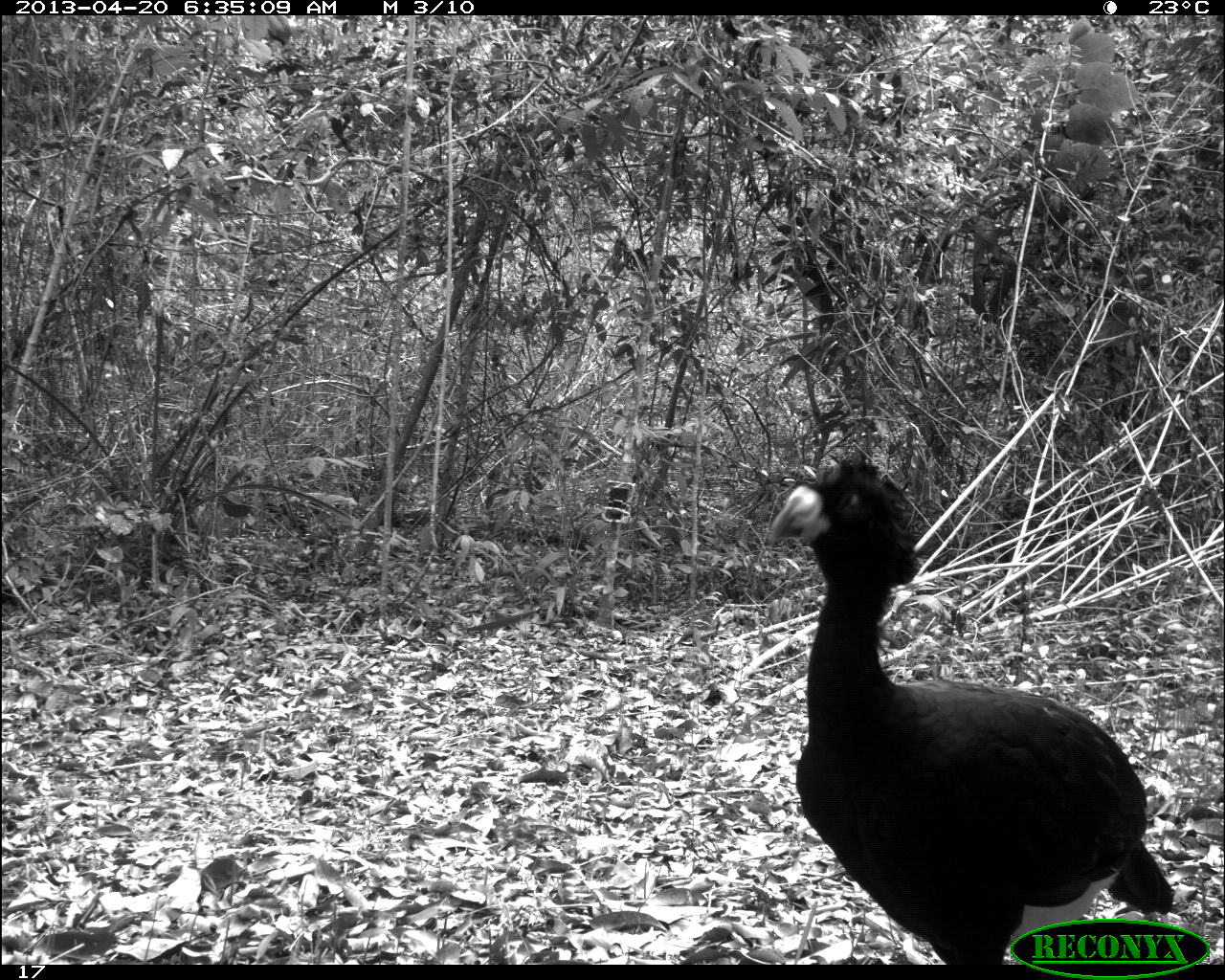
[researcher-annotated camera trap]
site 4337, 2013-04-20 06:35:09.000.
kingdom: Animalia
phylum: Chordata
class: Aves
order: Galliformes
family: Cracidae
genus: Crax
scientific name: Crax rubra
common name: great curassow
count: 1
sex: male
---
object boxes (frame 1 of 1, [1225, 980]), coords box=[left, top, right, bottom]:
crax rubra: box=[762, 451, 1175, 962]